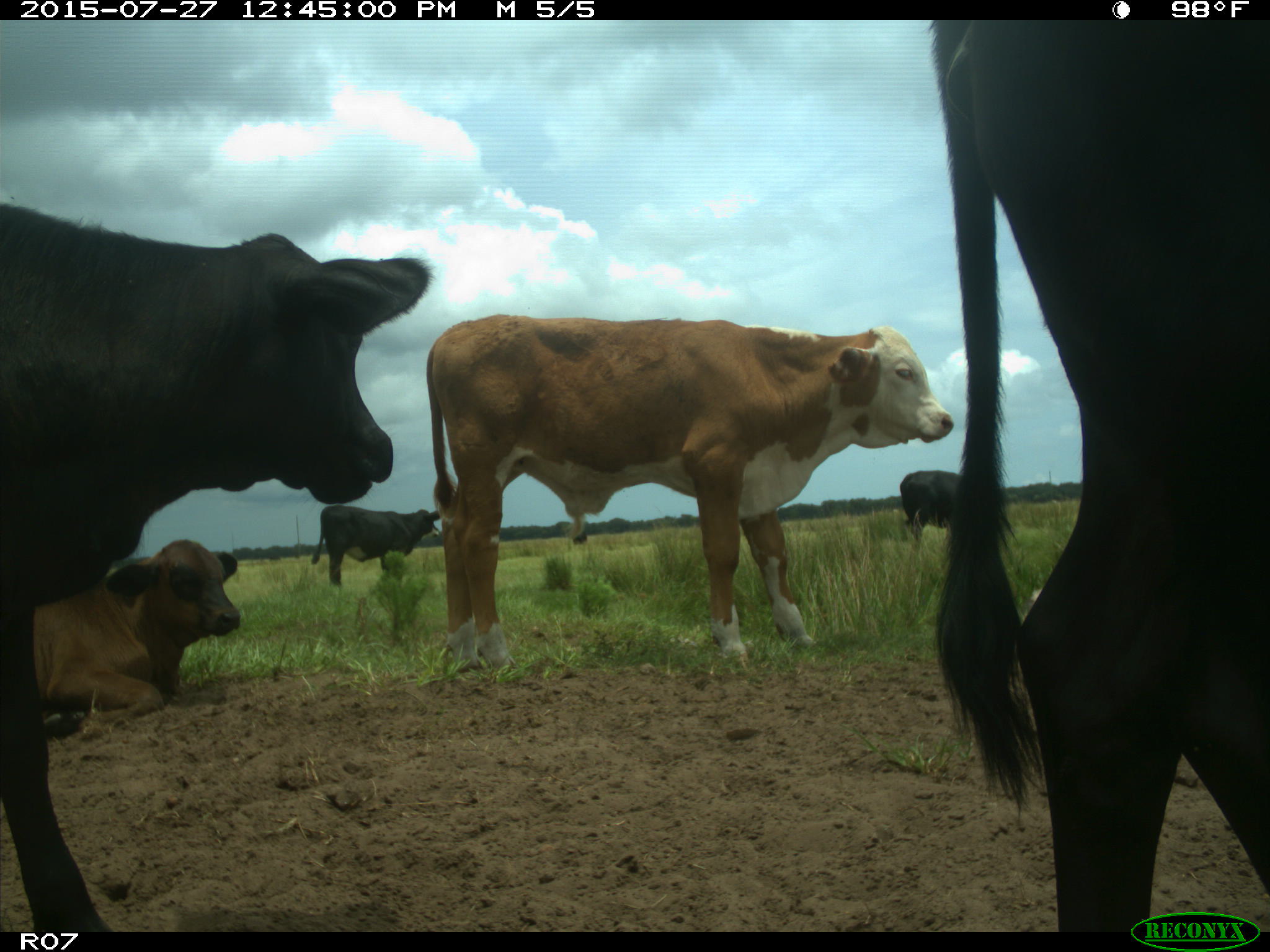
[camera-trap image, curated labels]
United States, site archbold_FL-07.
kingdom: Animalia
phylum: Chordata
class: Mammalia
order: Artiodactyla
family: Bovidae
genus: Bos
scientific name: Bos taurus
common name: domestic cow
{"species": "Bos taurus (domestic cow)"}